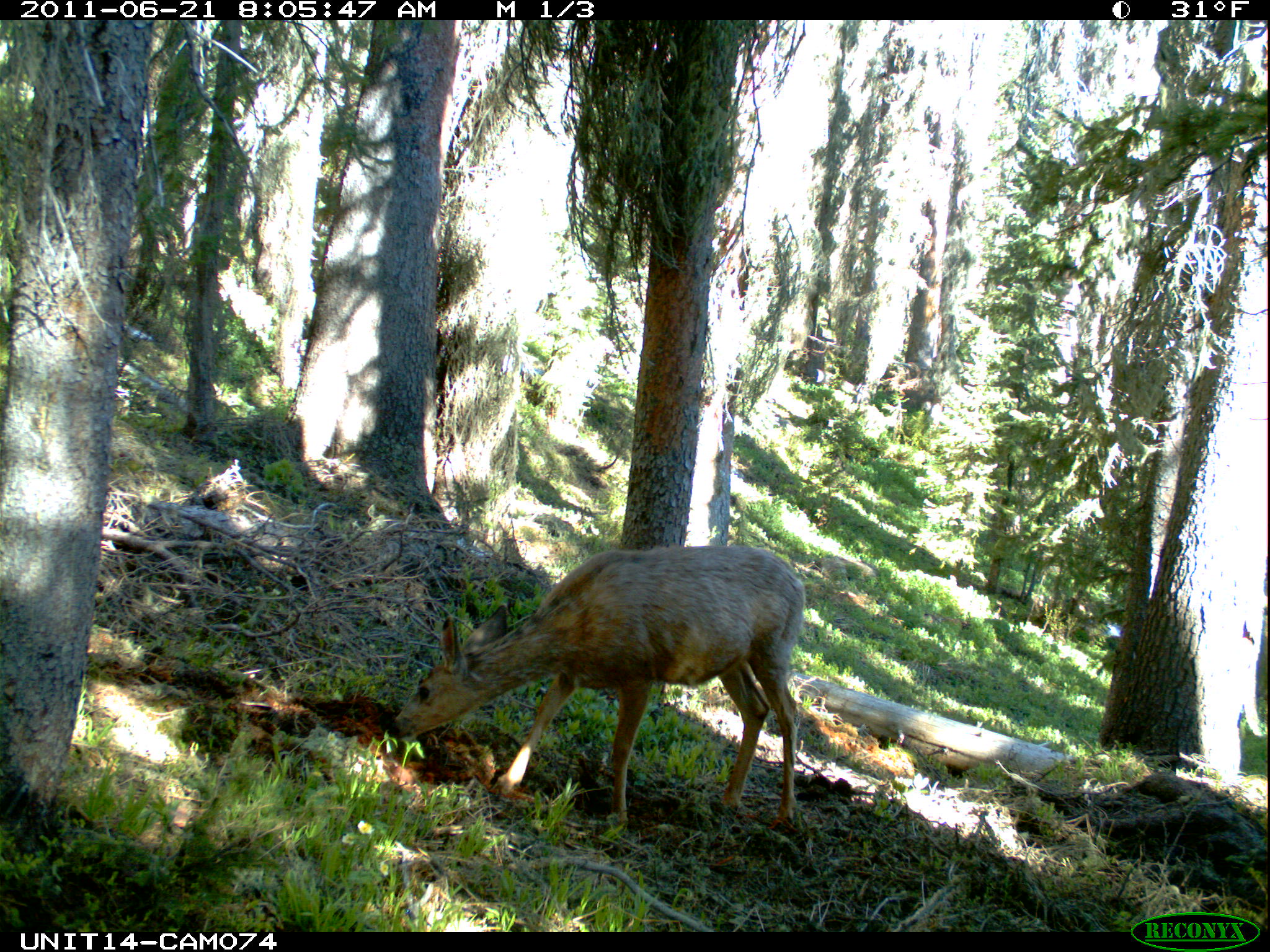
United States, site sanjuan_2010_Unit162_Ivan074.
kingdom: Animalia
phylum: Chordata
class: Mammalia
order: Artiodactyla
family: Cervidae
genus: Odocoileus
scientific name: Odocoileus hemionus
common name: mule deer